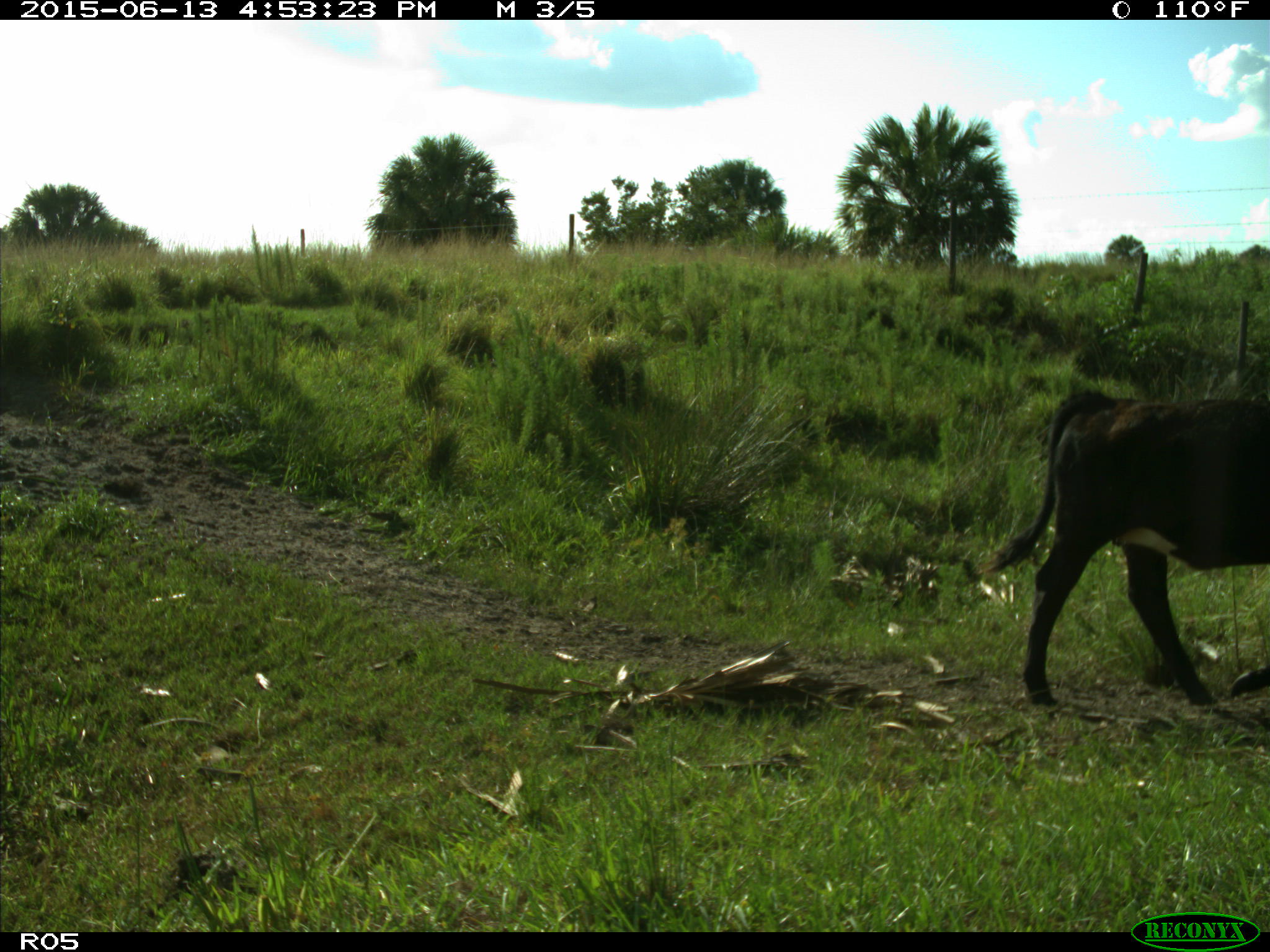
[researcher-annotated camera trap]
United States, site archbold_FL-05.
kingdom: Animalia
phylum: Chordata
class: Mammalia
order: Artiodactyla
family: Bovidae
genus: Bos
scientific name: Bos taurus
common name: domestic cow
Bos taurus (domestic cow).